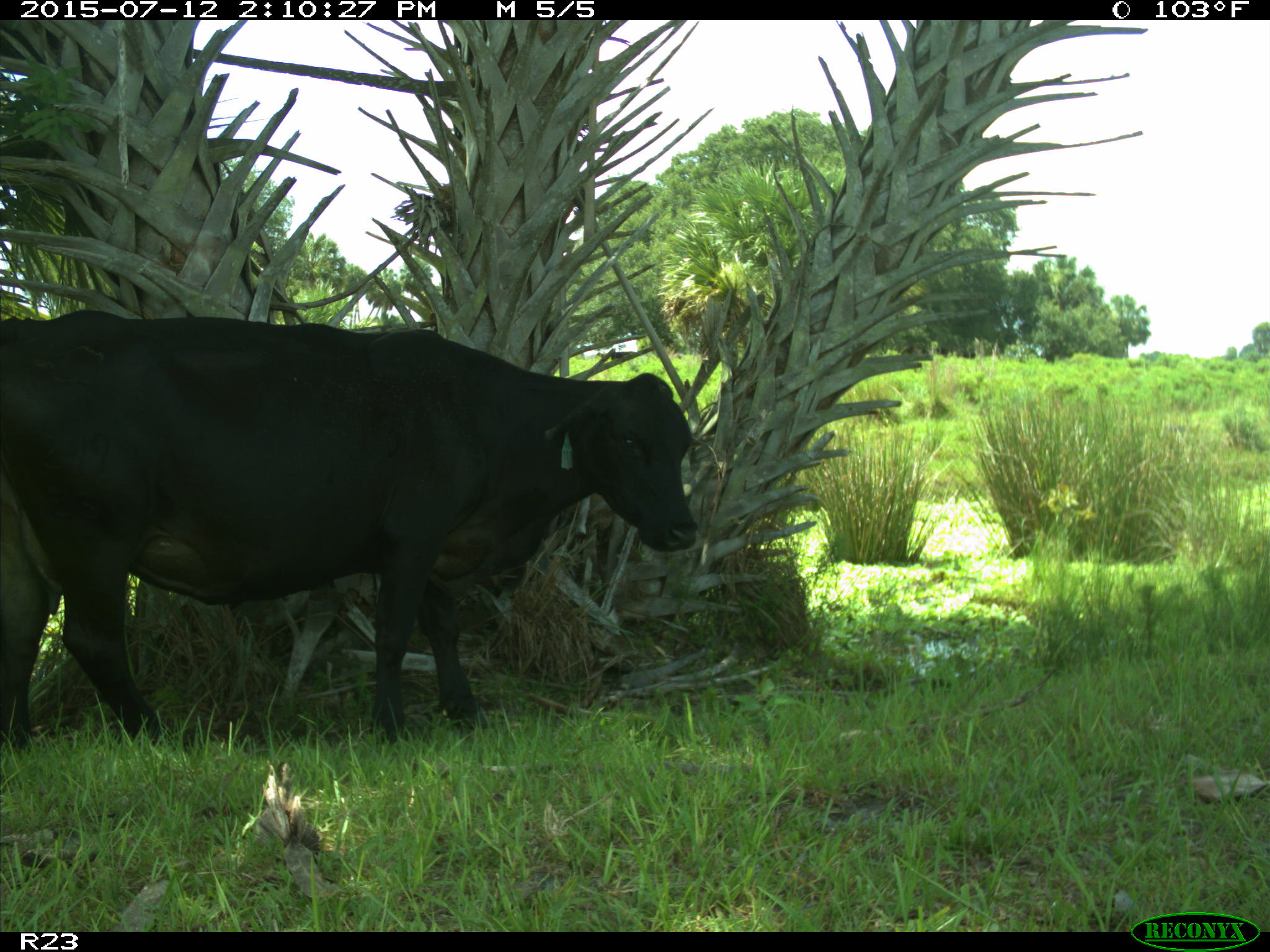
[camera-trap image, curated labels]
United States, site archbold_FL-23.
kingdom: Animalia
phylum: Chordata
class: Mammalia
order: Artiodactyla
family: Bovidae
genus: Bos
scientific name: Bos taurus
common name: domestic cow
Bos taurus (domestic cow).